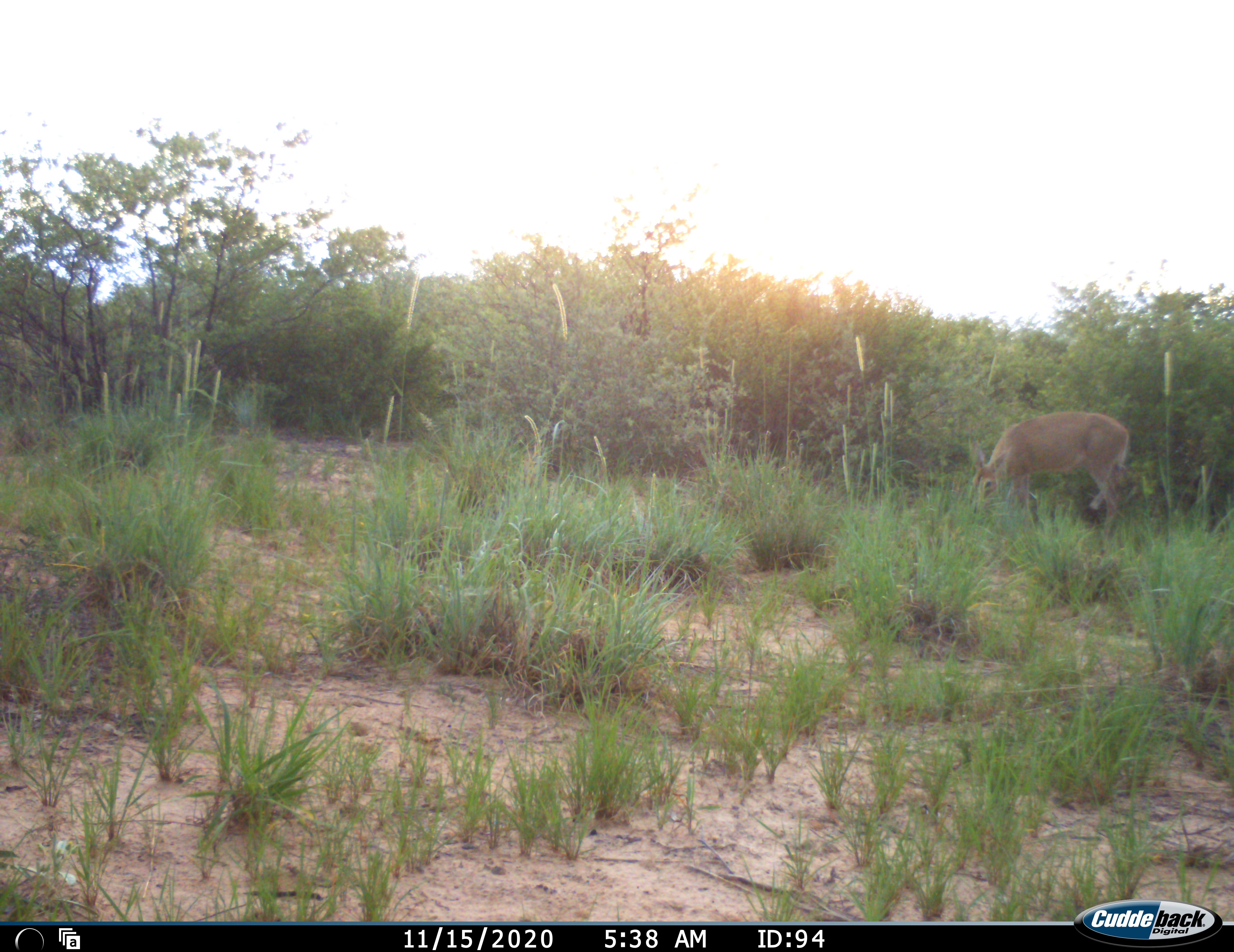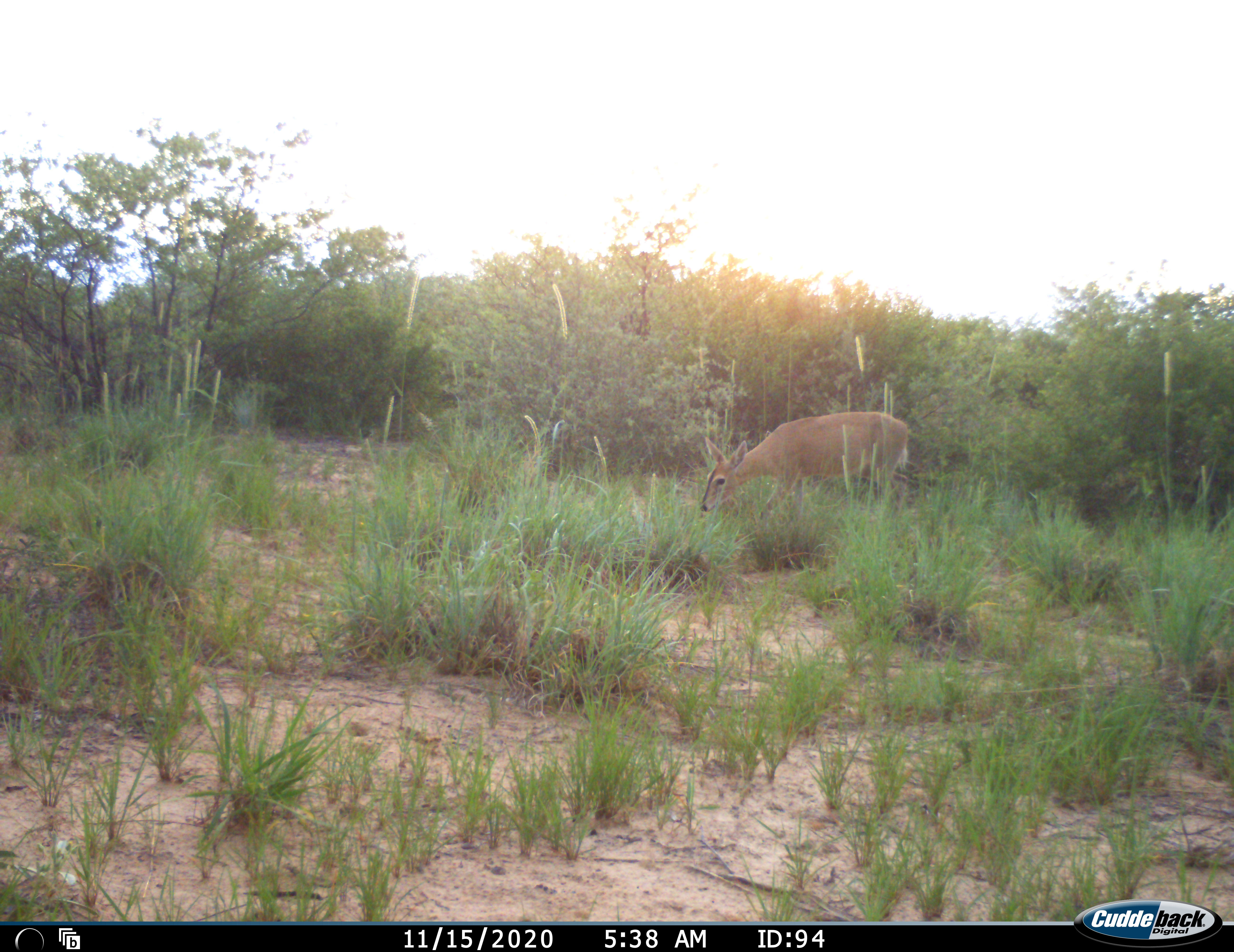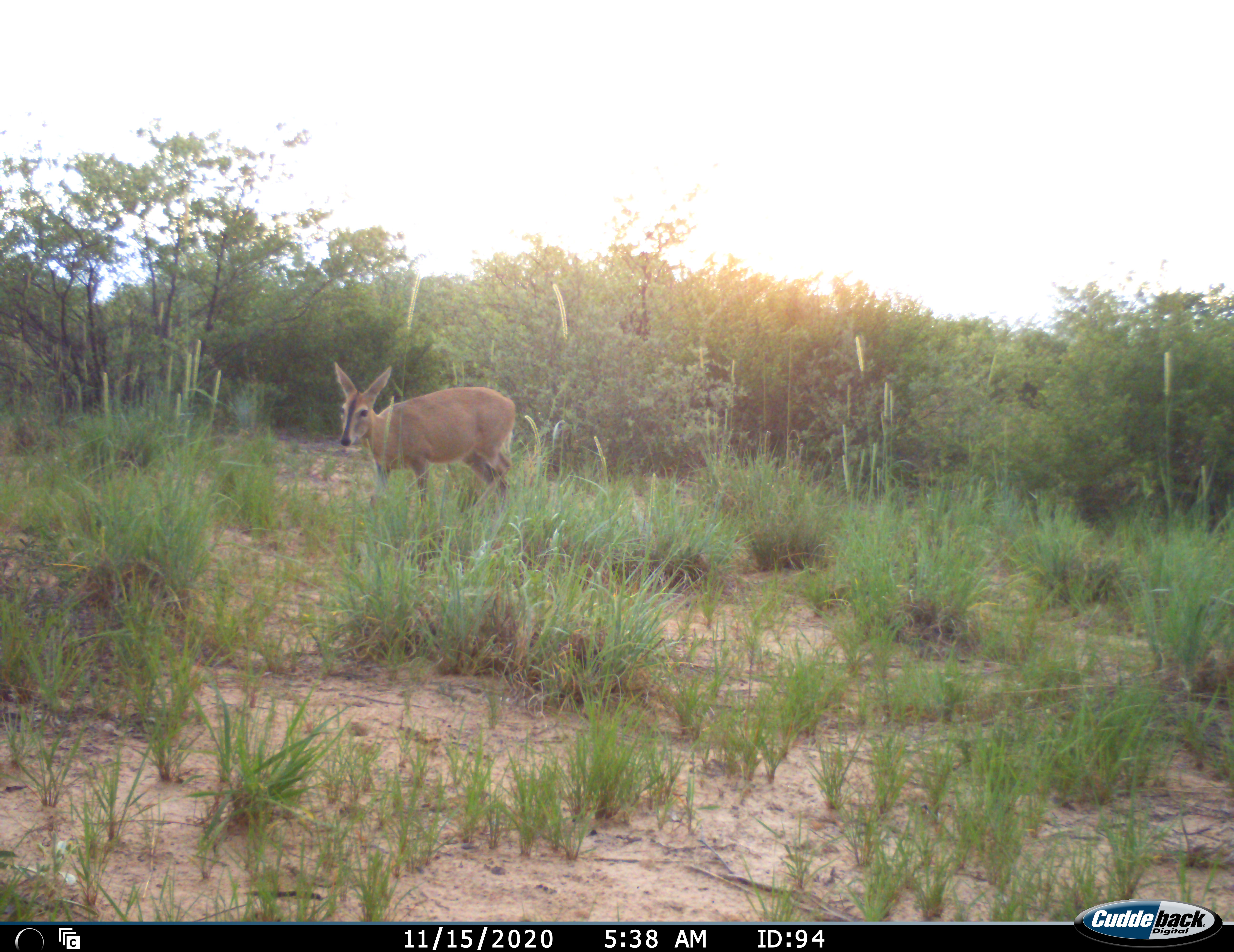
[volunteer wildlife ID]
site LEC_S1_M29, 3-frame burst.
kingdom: Animalia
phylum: Chordata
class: Mammalia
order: Artiodactyla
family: Bovidae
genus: Sylvicapra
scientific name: Sylvicapra grimmia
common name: common duiker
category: duikercommongrey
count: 1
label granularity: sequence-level